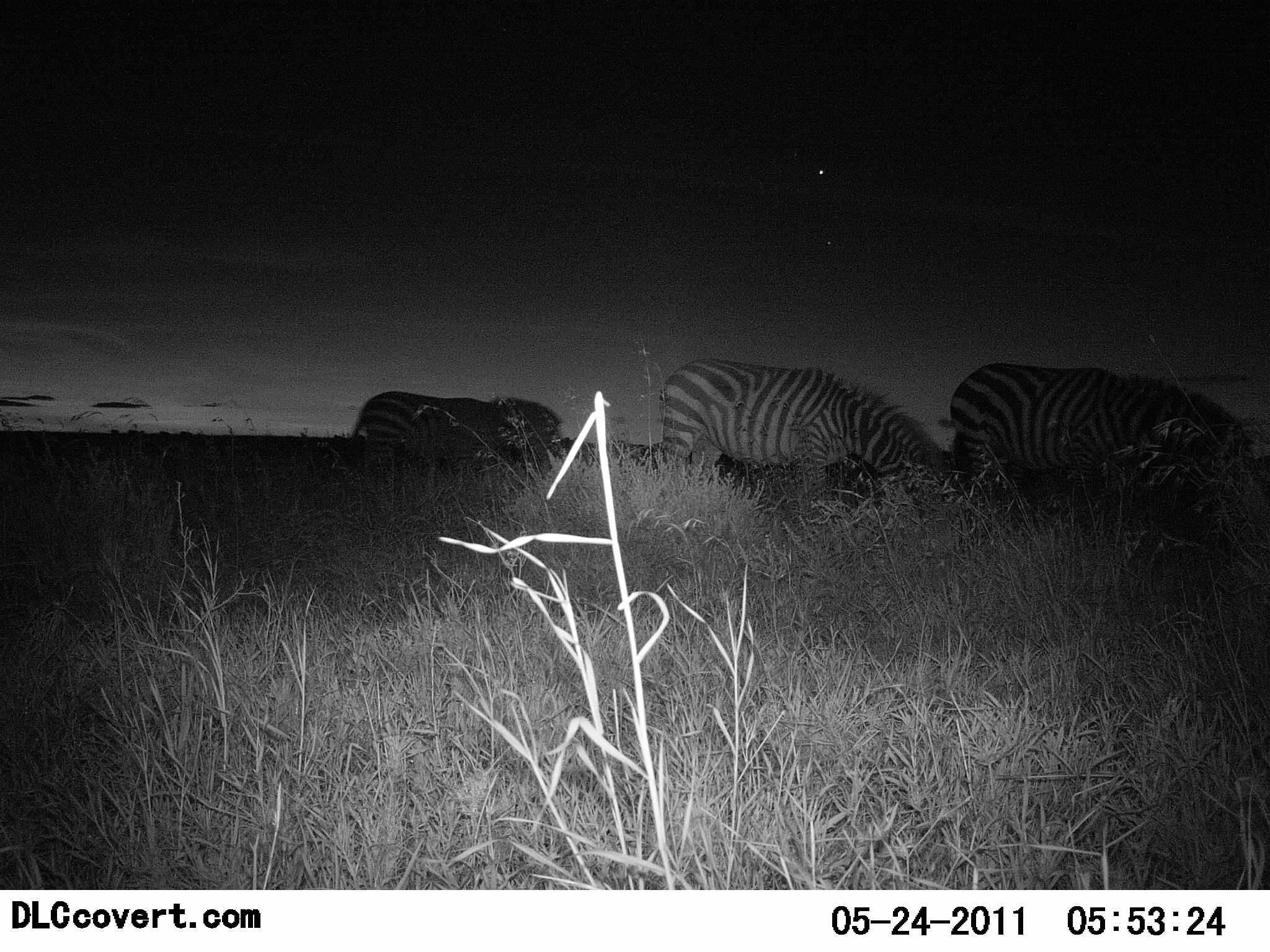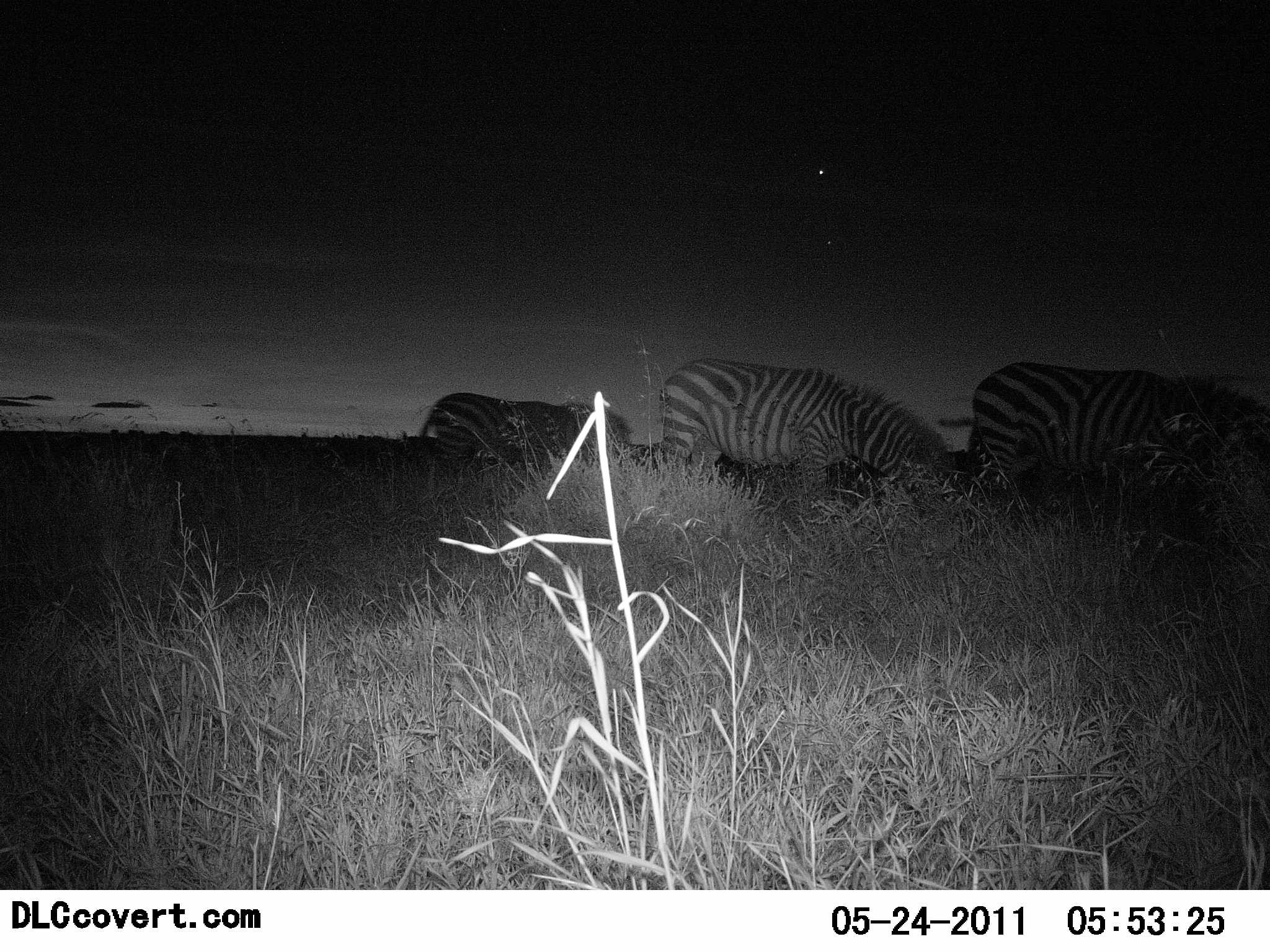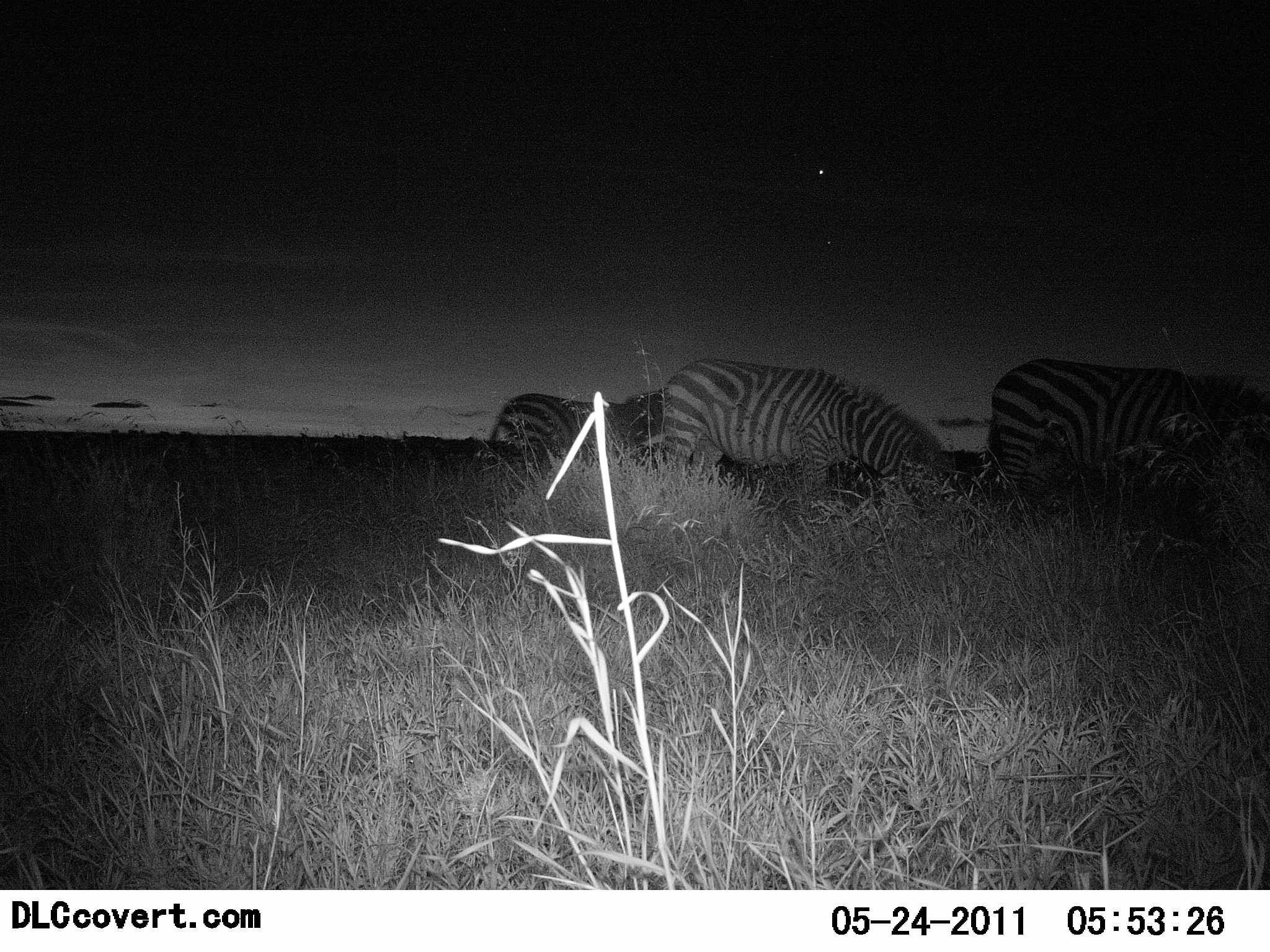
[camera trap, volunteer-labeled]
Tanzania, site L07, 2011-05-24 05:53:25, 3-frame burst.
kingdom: Animalia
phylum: Chordata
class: Mammalia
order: Perissodactyla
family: Equidae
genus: Equus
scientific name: Equus quagga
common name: plains zebra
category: zebra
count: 3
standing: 17%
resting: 0%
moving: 42%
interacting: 0%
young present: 0%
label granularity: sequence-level